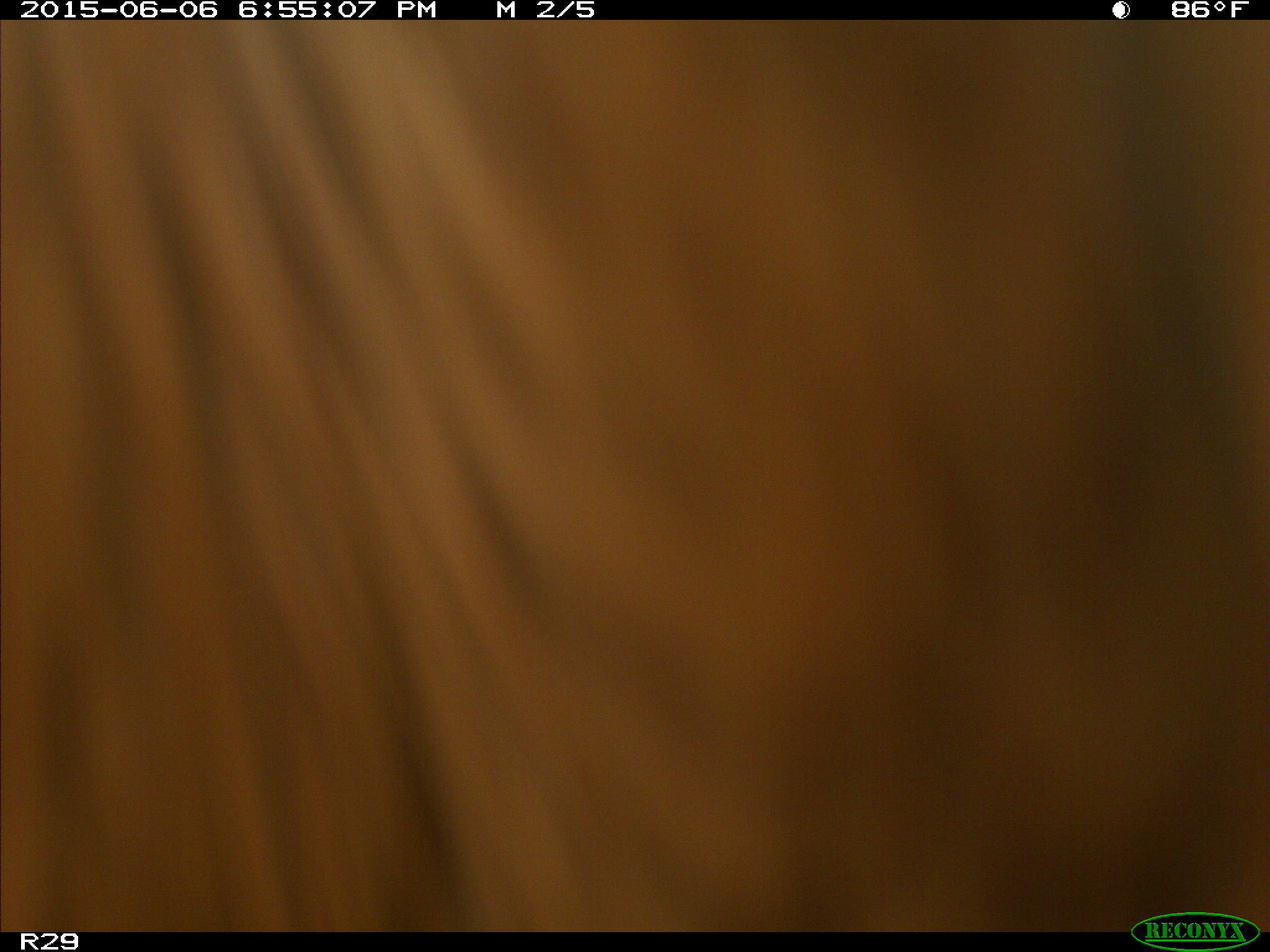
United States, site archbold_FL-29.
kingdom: Animalia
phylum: Chordata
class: Mammalia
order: Artiodactyla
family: Bovidae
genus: Bos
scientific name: Bos taurus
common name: domestic cow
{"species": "Bos taurus (domestic cow)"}